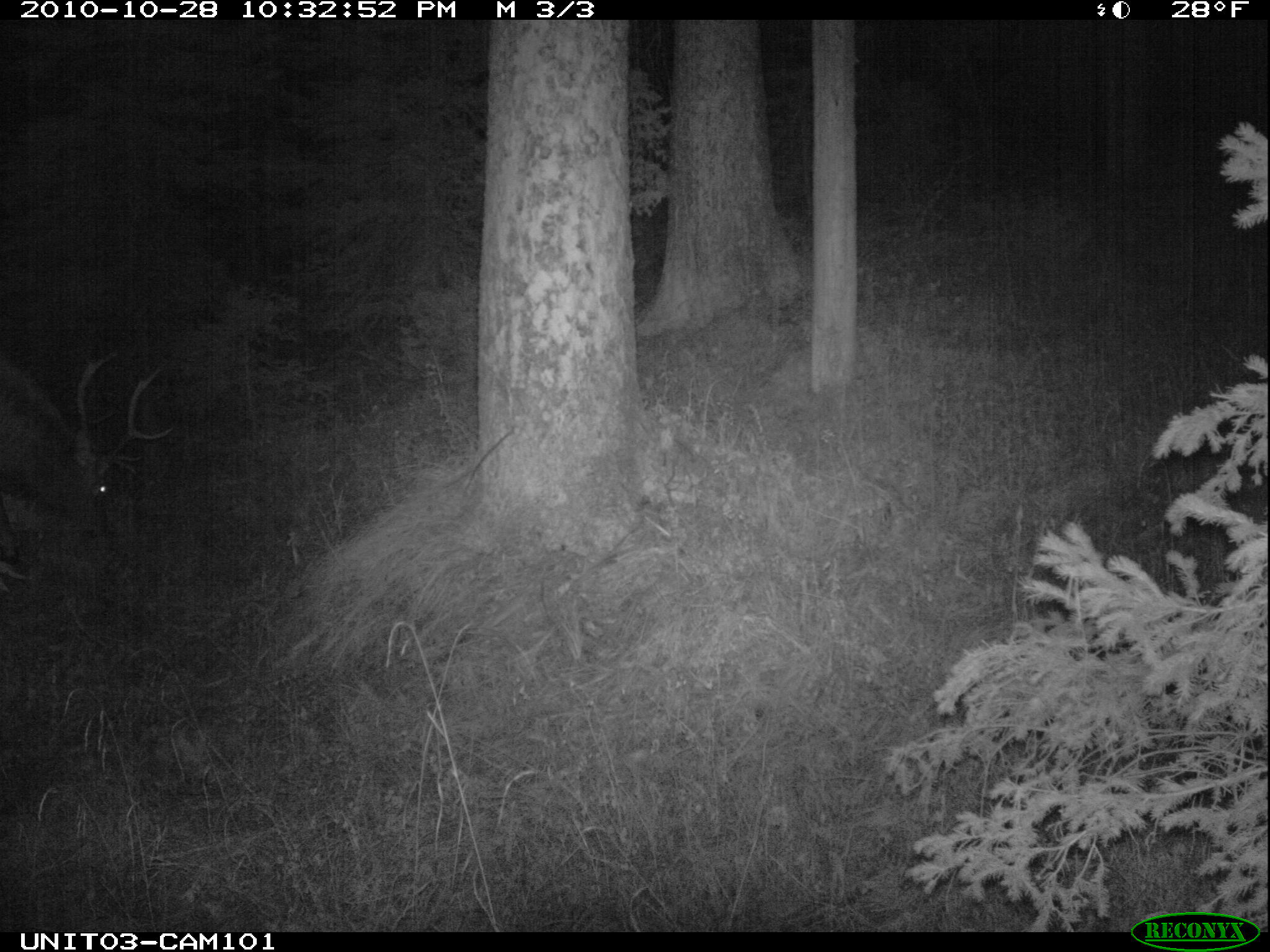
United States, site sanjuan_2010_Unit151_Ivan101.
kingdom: Animalia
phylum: Chordata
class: Mammalia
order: Artiodactyla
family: Cervidae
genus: Cervus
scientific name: Cervus elaphus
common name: red deer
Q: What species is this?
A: Cervus elaphus (red deer).